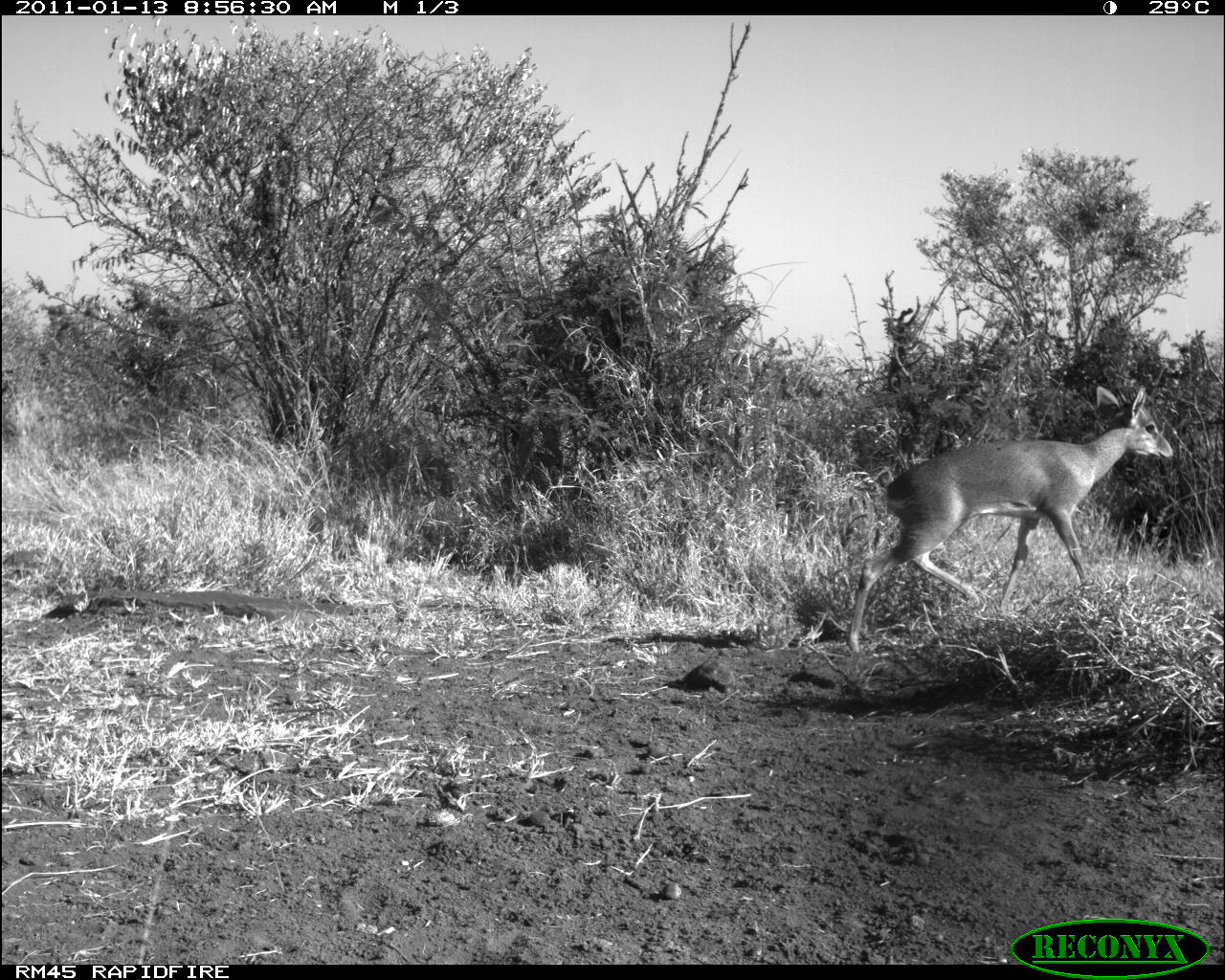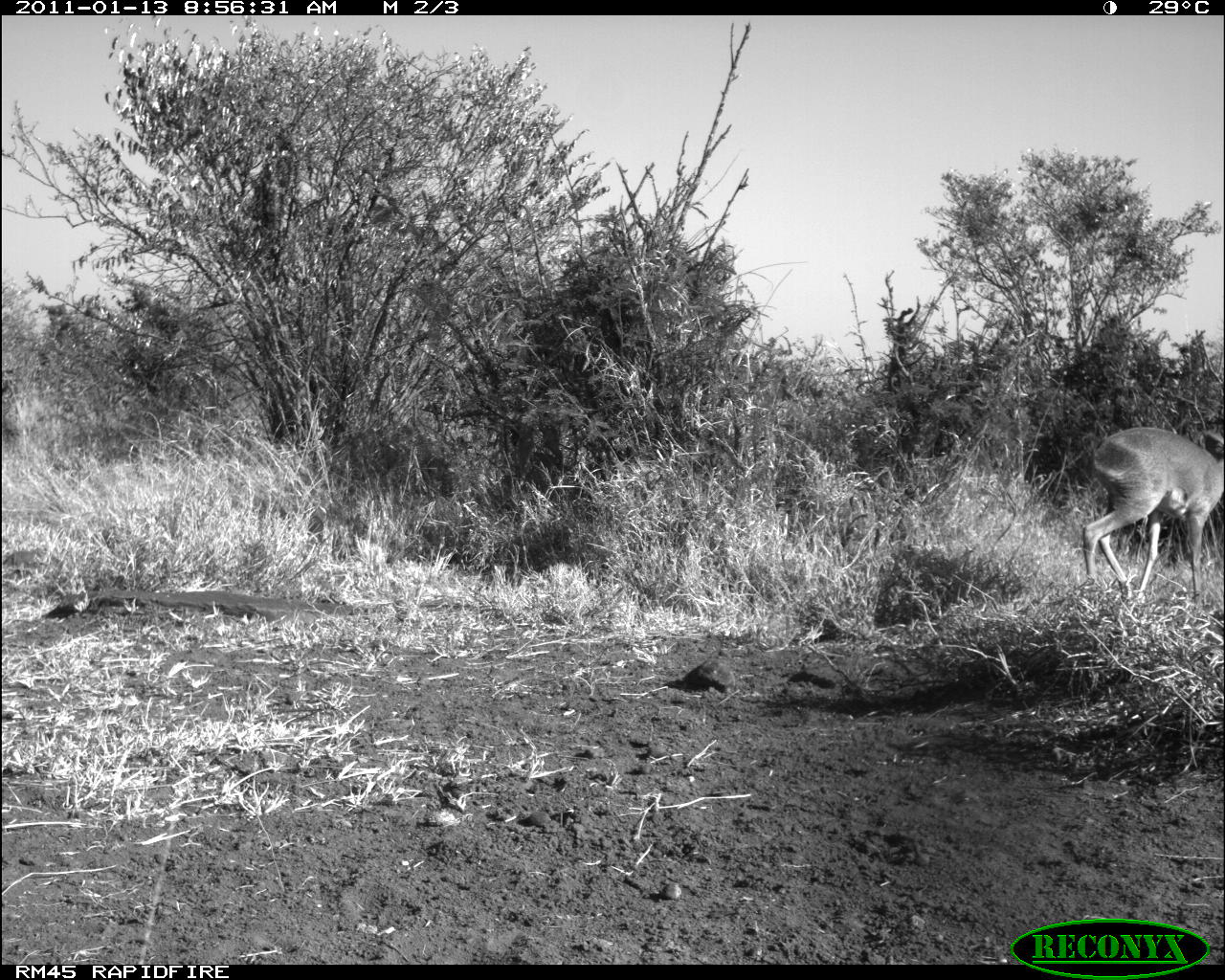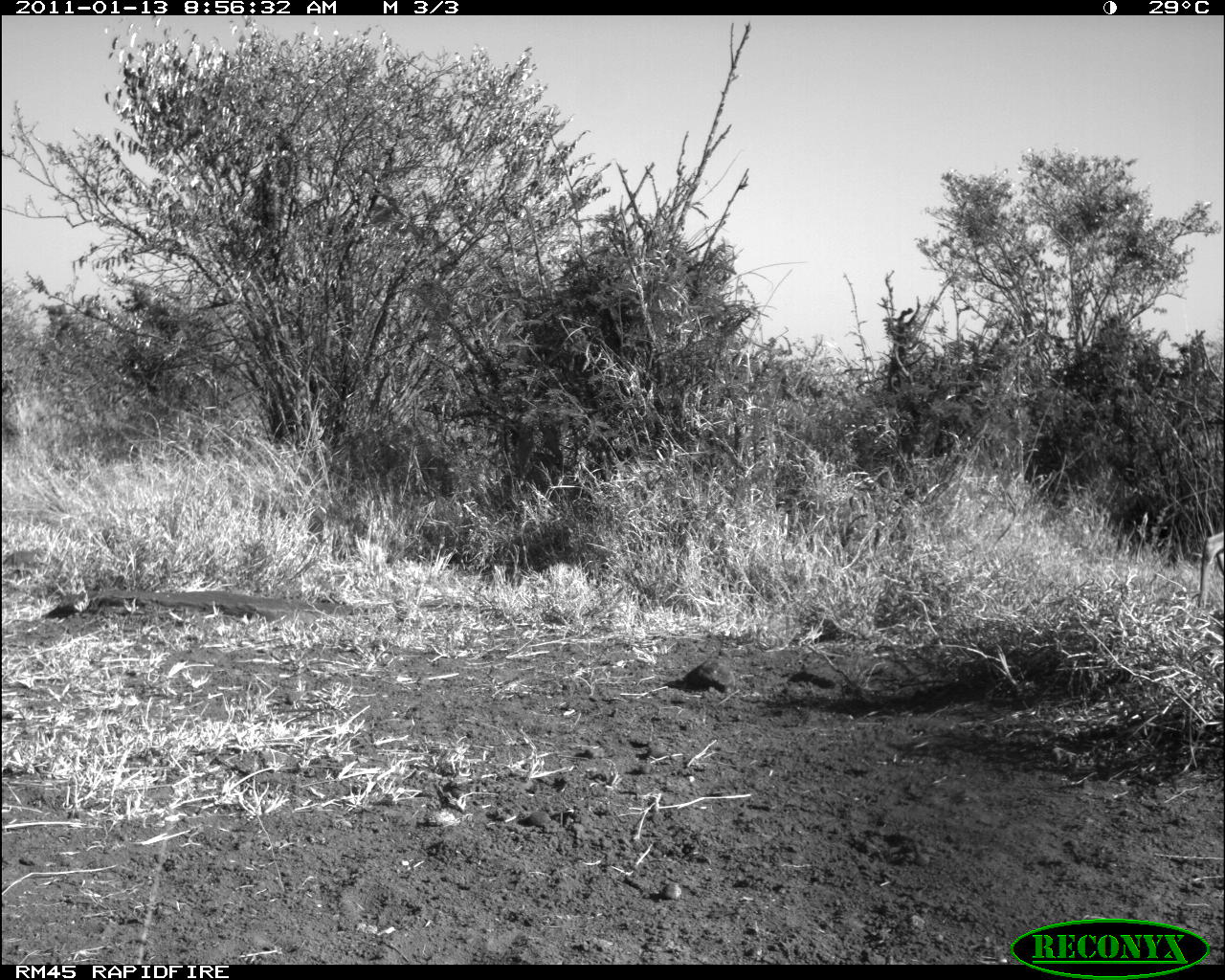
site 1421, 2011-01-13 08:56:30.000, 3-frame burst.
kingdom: Animalia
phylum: Chordata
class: Mammalia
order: Artiodactyla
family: Bovidae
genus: Madoqua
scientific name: Madoqua guentheri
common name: günther's dik-dik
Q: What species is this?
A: Madoqua guentheri (günther's dik-dik).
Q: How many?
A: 1.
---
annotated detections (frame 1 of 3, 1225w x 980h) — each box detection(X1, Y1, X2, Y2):
madoqua guentheri: detection(845, 385, 1173, 653)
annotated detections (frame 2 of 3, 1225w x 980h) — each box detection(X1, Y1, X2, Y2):
madoqua guentheri: detection(1080, 424, 1222, 601)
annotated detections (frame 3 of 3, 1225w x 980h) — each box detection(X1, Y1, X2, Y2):
madoqua guentheri: detection(1196, 529, 1223, 609)